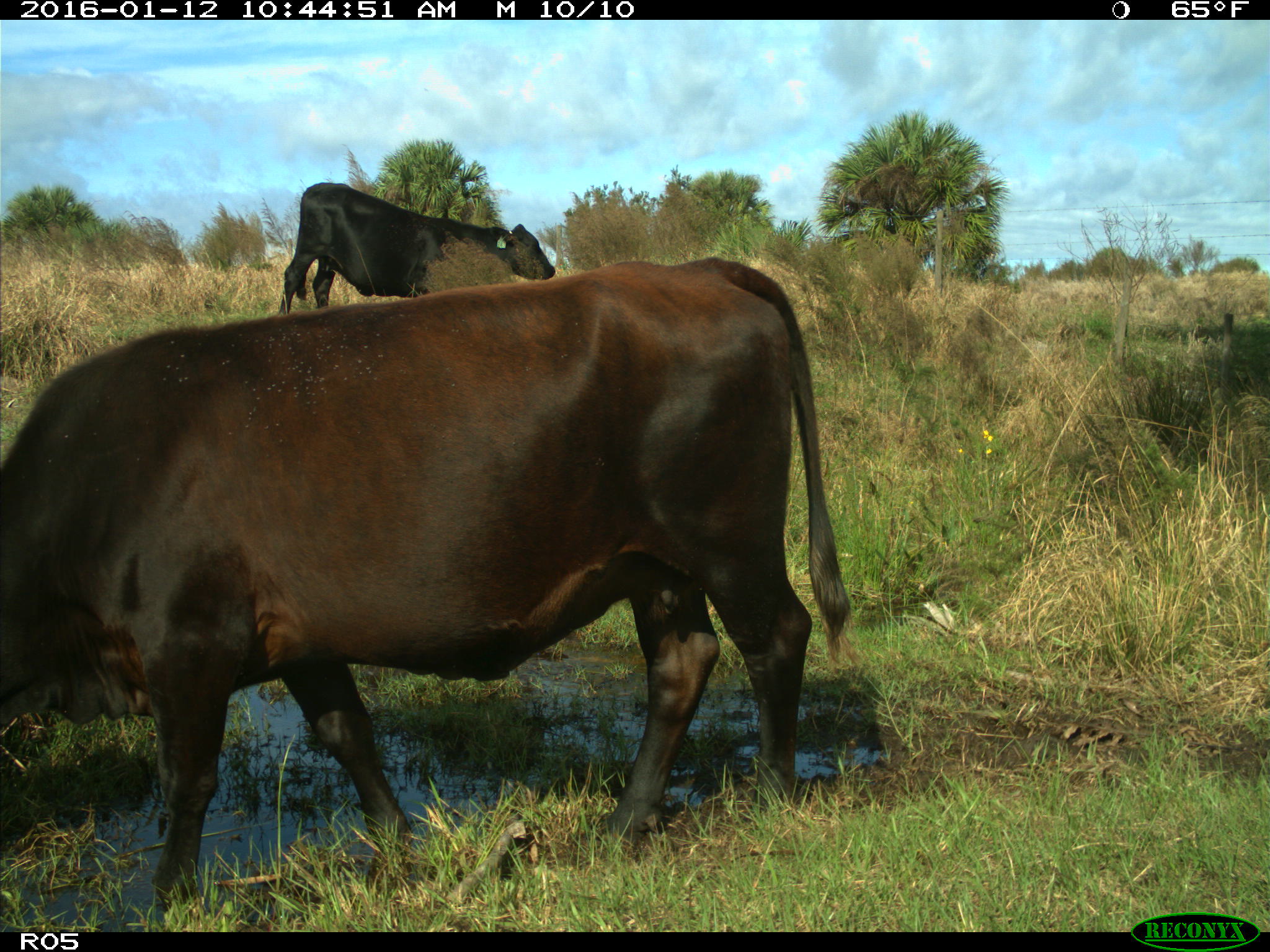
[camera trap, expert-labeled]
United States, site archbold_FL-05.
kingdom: Animalia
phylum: Chordata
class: Mammalia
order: Artiodactyla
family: Bovidae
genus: Bos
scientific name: Bos taurus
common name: domestic cow